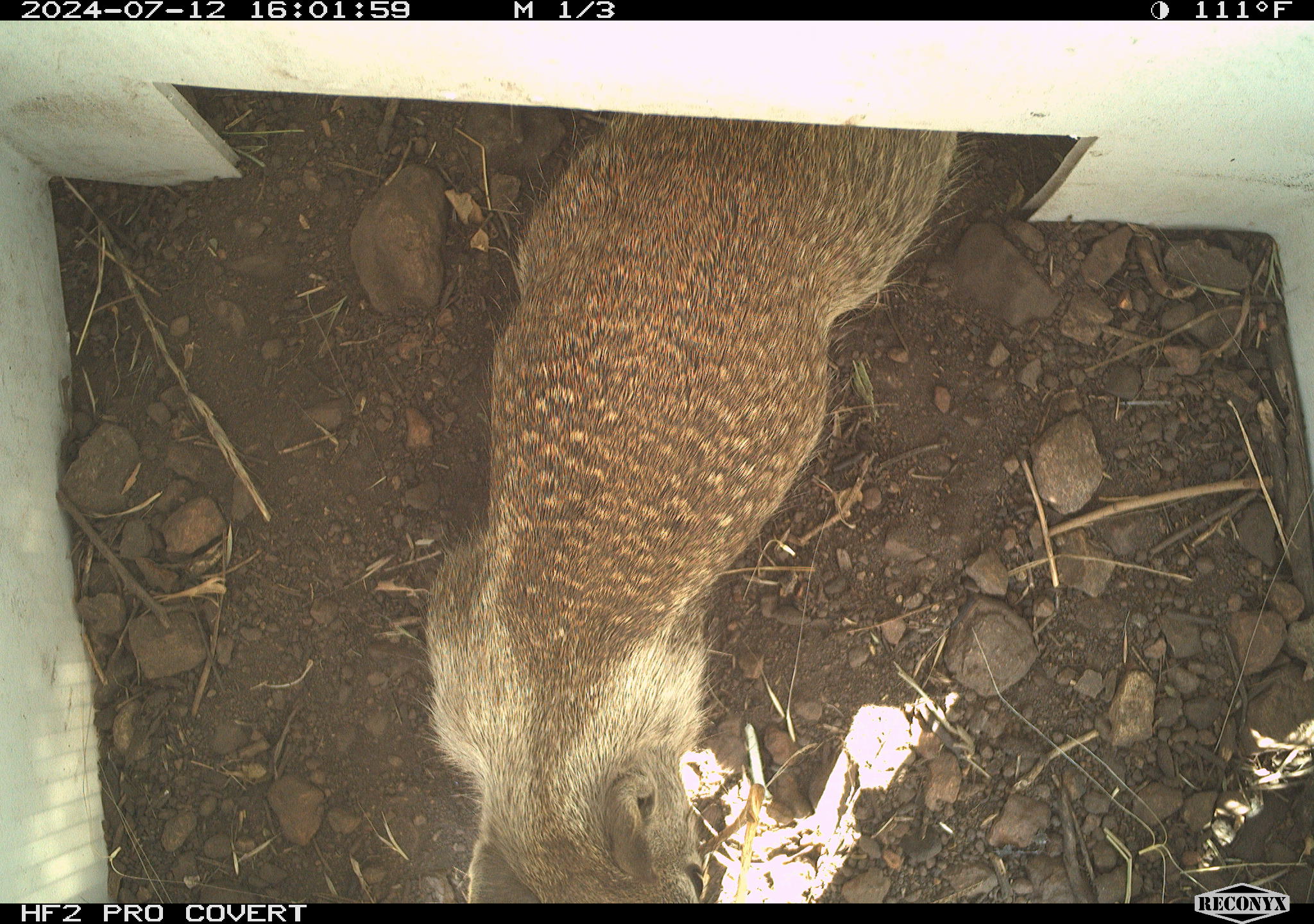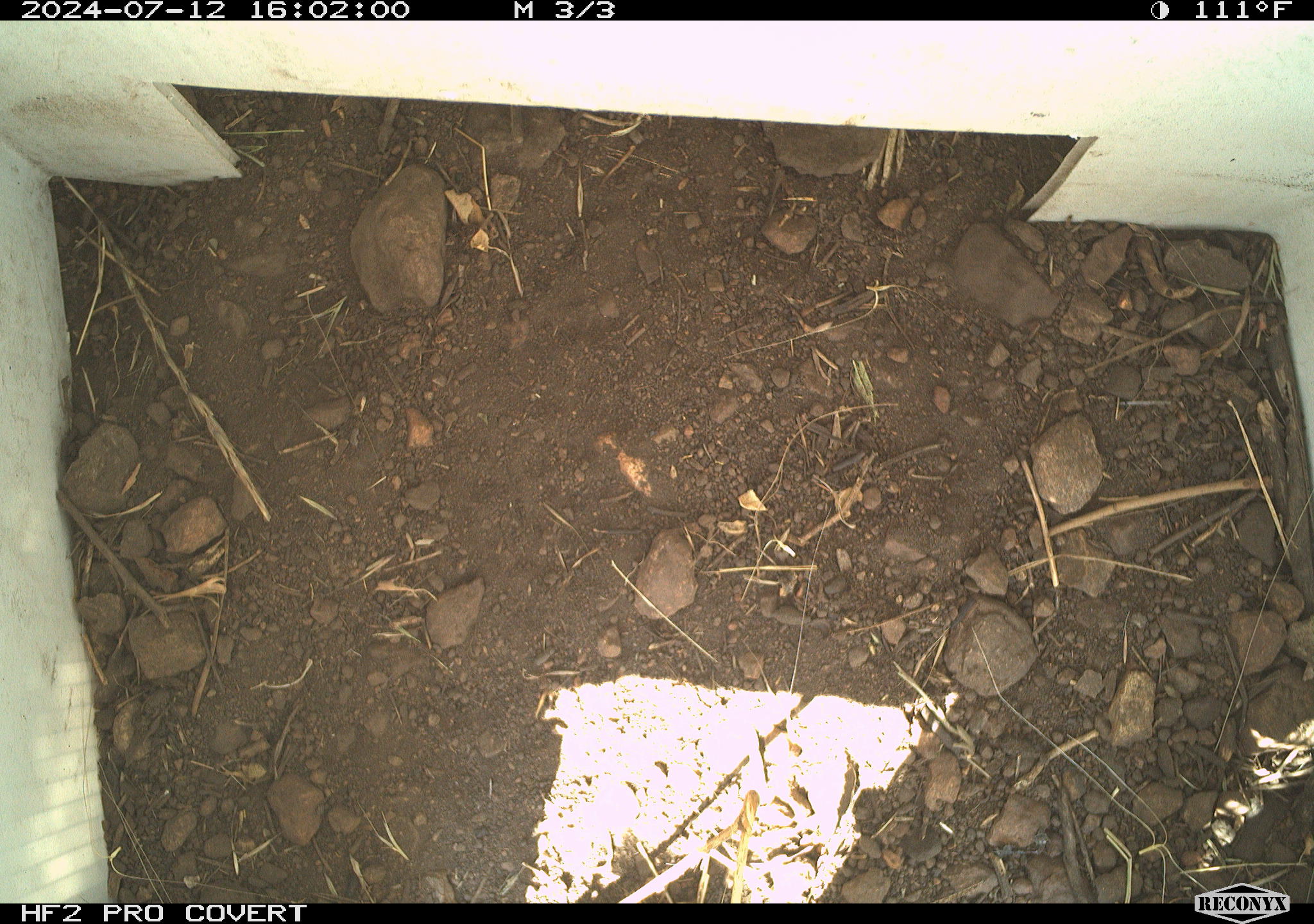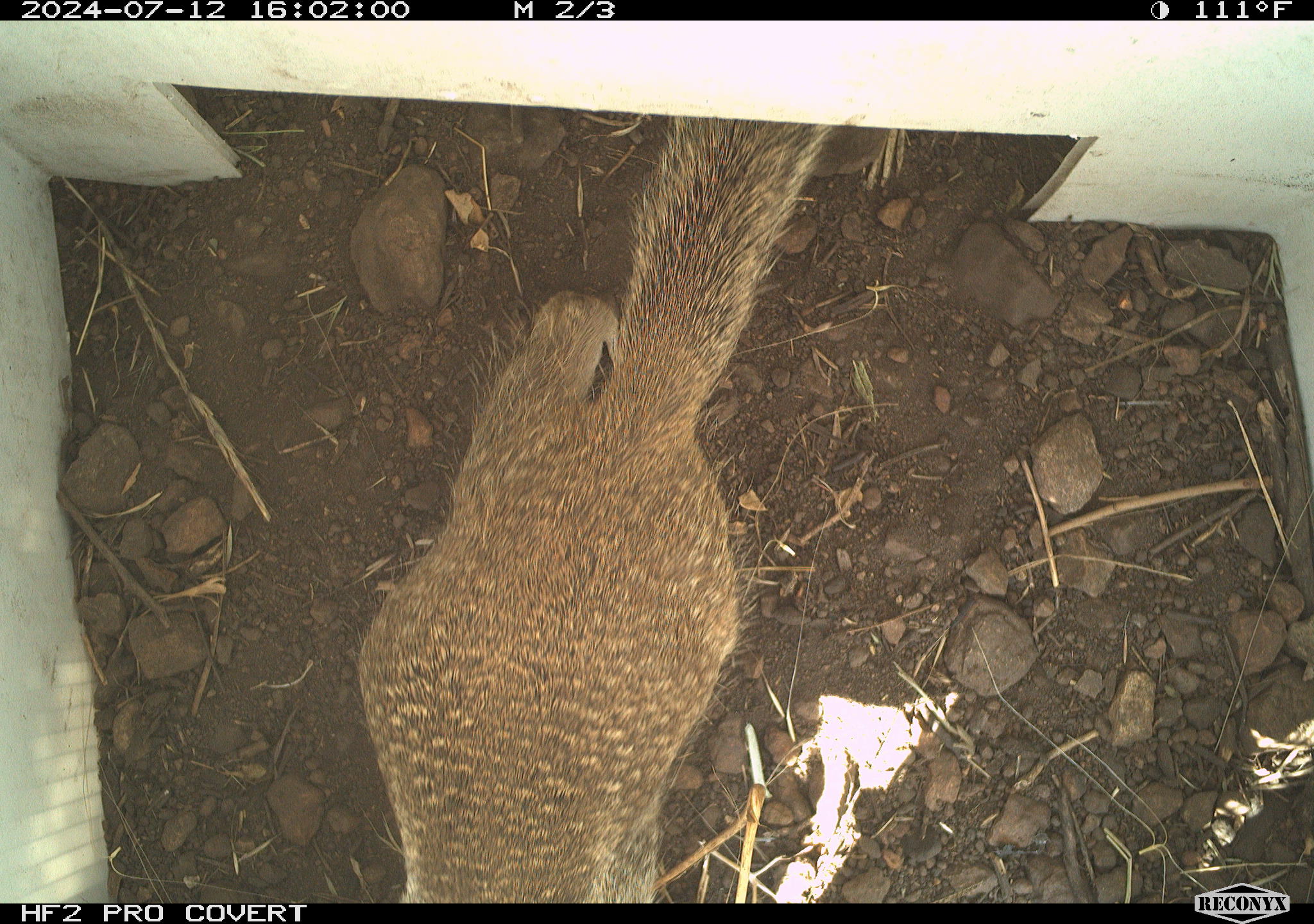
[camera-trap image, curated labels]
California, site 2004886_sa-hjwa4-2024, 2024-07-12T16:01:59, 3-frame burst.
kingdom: Animalia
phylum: Chordata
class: Mammalia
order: Rodentia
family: Sciuridae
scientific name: Sciuridae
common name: squirrels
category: sciuridae family